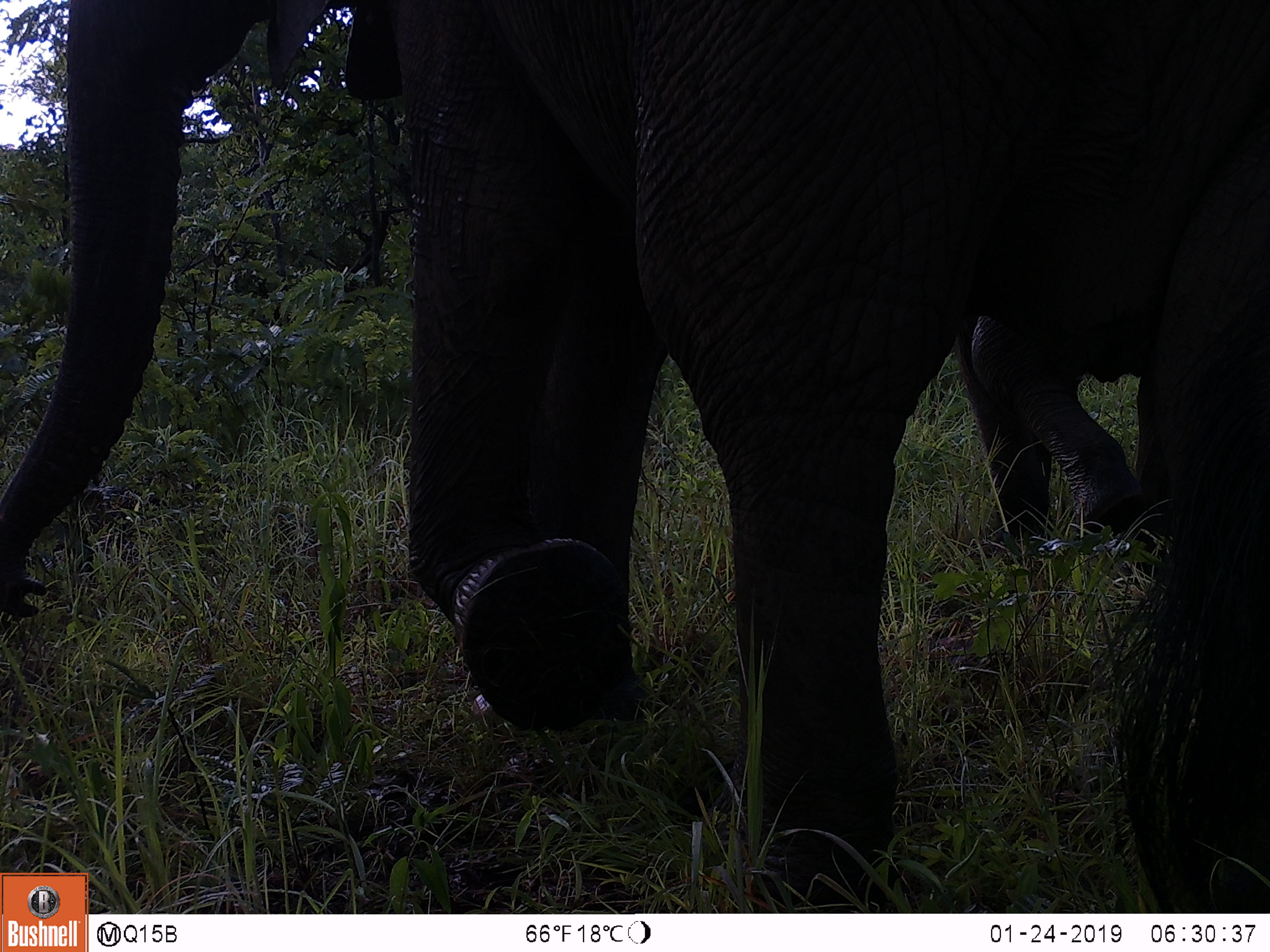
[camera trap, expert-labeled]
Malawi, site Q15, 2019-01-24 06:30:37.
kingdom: Animalia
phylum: Chordata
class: Mammalia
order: Proboscidea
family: Elephantidae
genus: Loxodonta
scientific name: Loxodonta africana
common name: african savanna elephant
African savanna elephant (Loxodonta africana), count 1.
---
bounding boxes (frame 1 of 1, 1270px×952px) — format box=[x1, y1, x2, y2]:
african savanna elephant: box=[2, 0, 1262, 866]